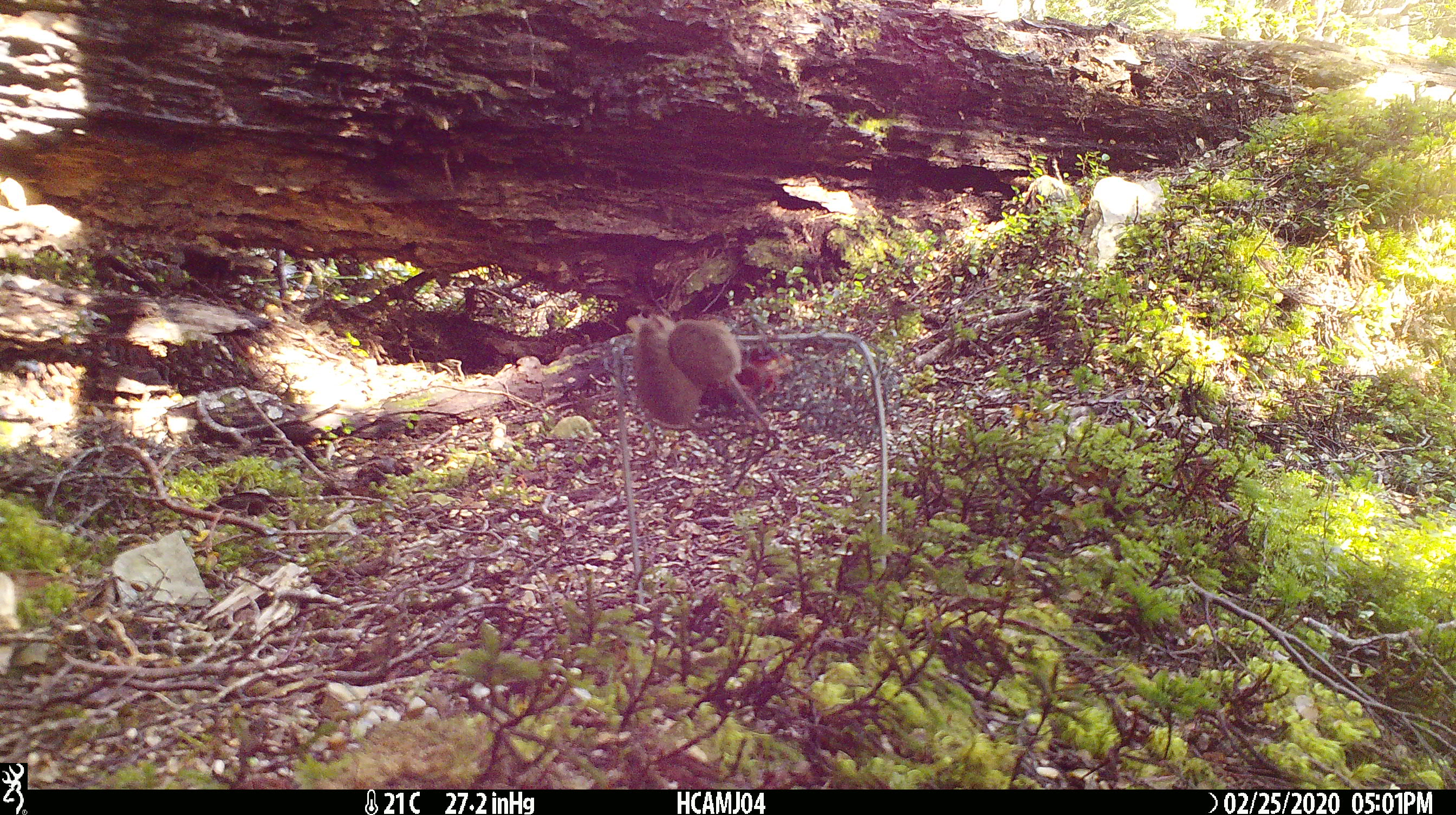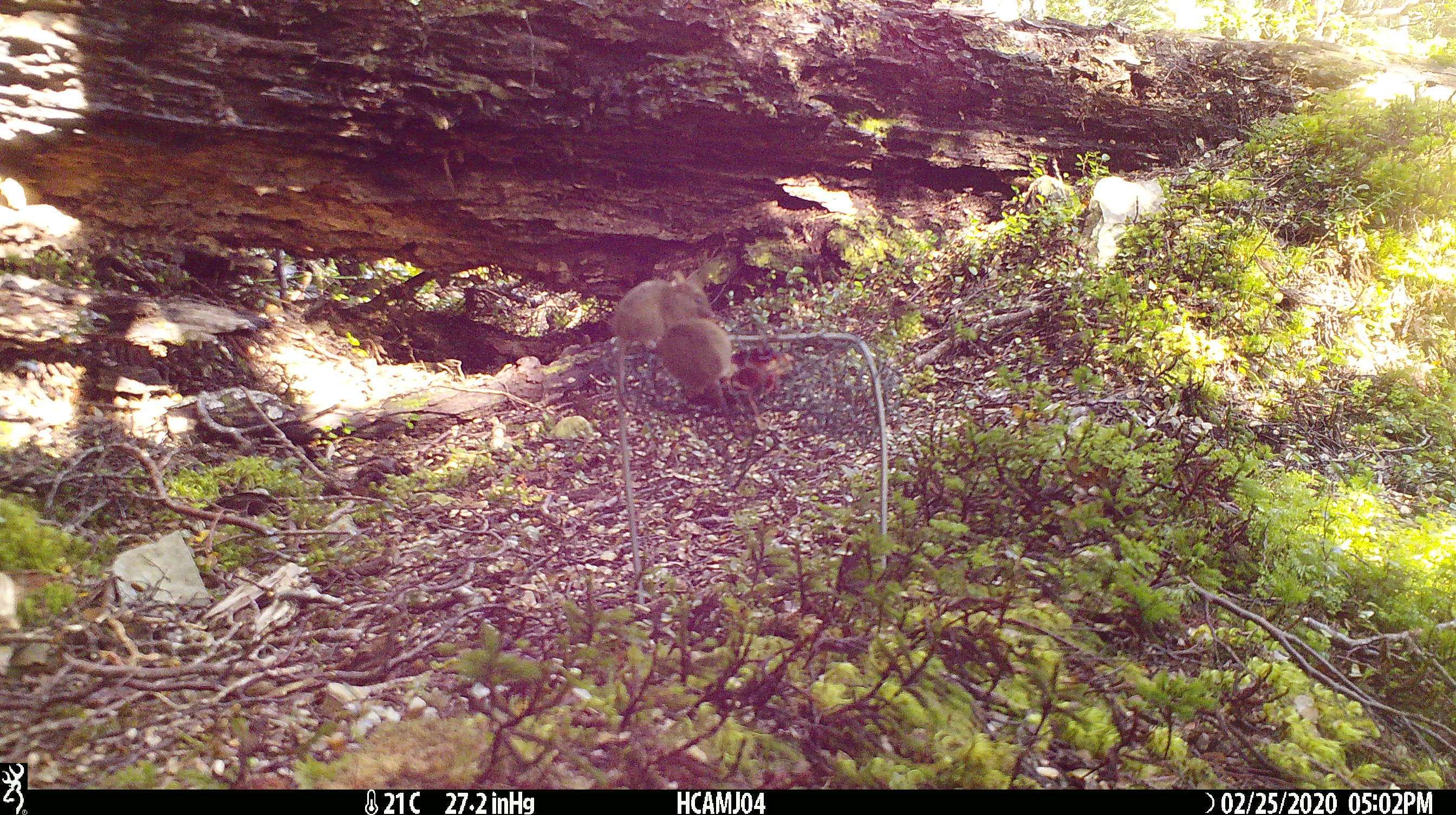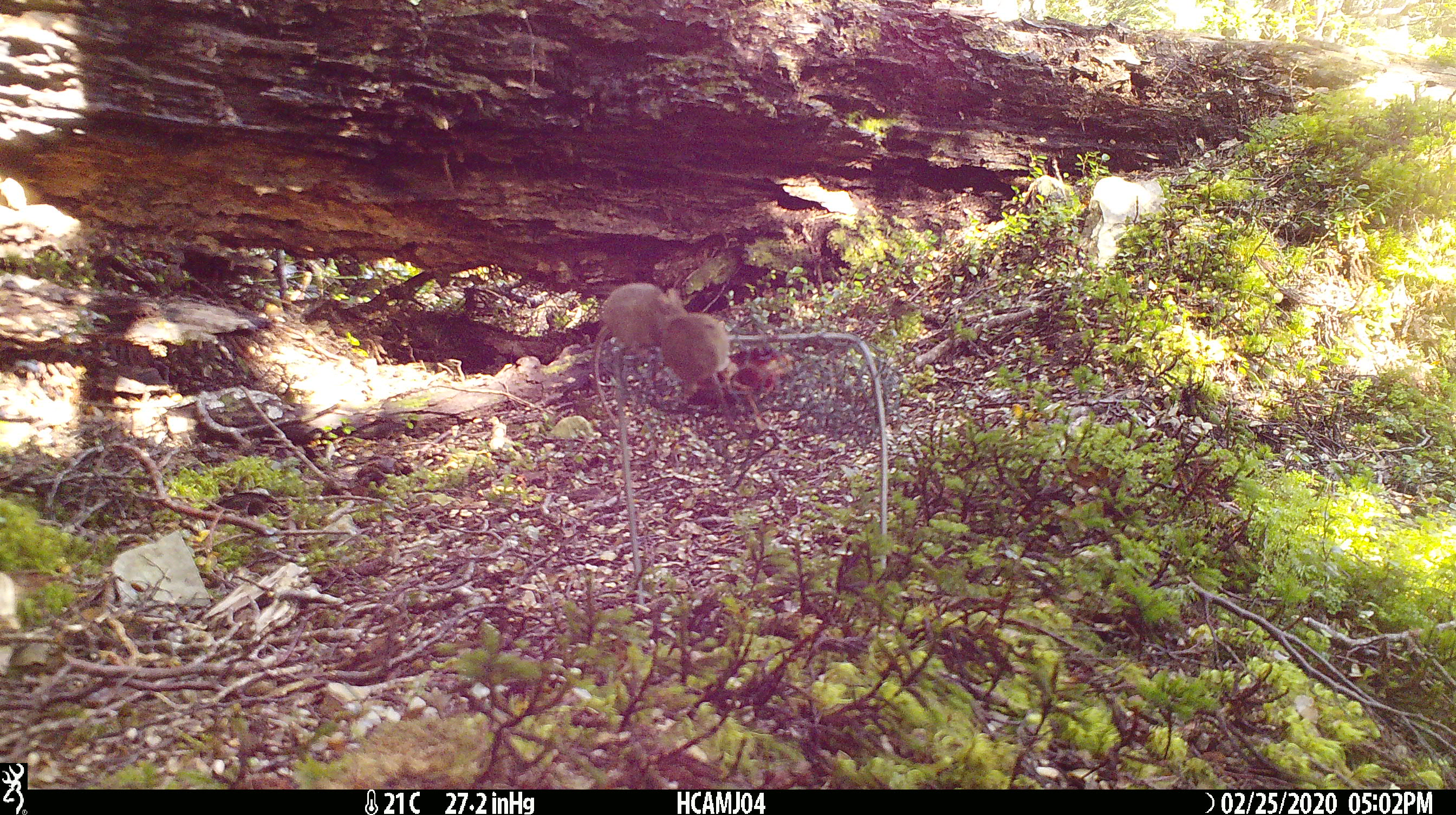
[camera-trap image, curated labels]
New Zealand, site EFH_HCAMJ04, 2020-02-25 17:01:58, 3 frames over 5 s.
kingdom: Animalia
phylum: Chordata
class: Mammalia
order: Rodentia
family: Muridae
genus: Mus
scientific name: Mus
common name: mouse